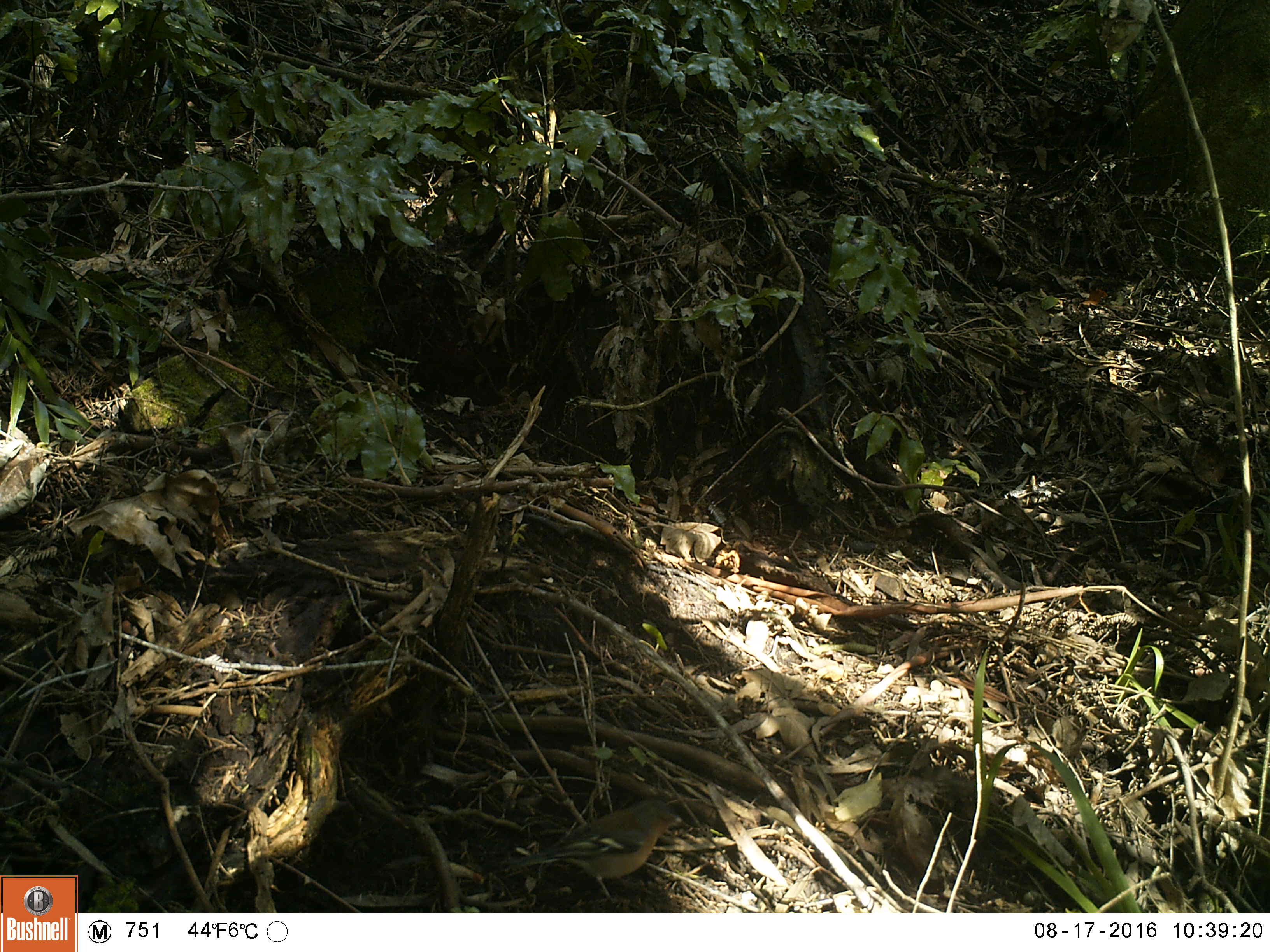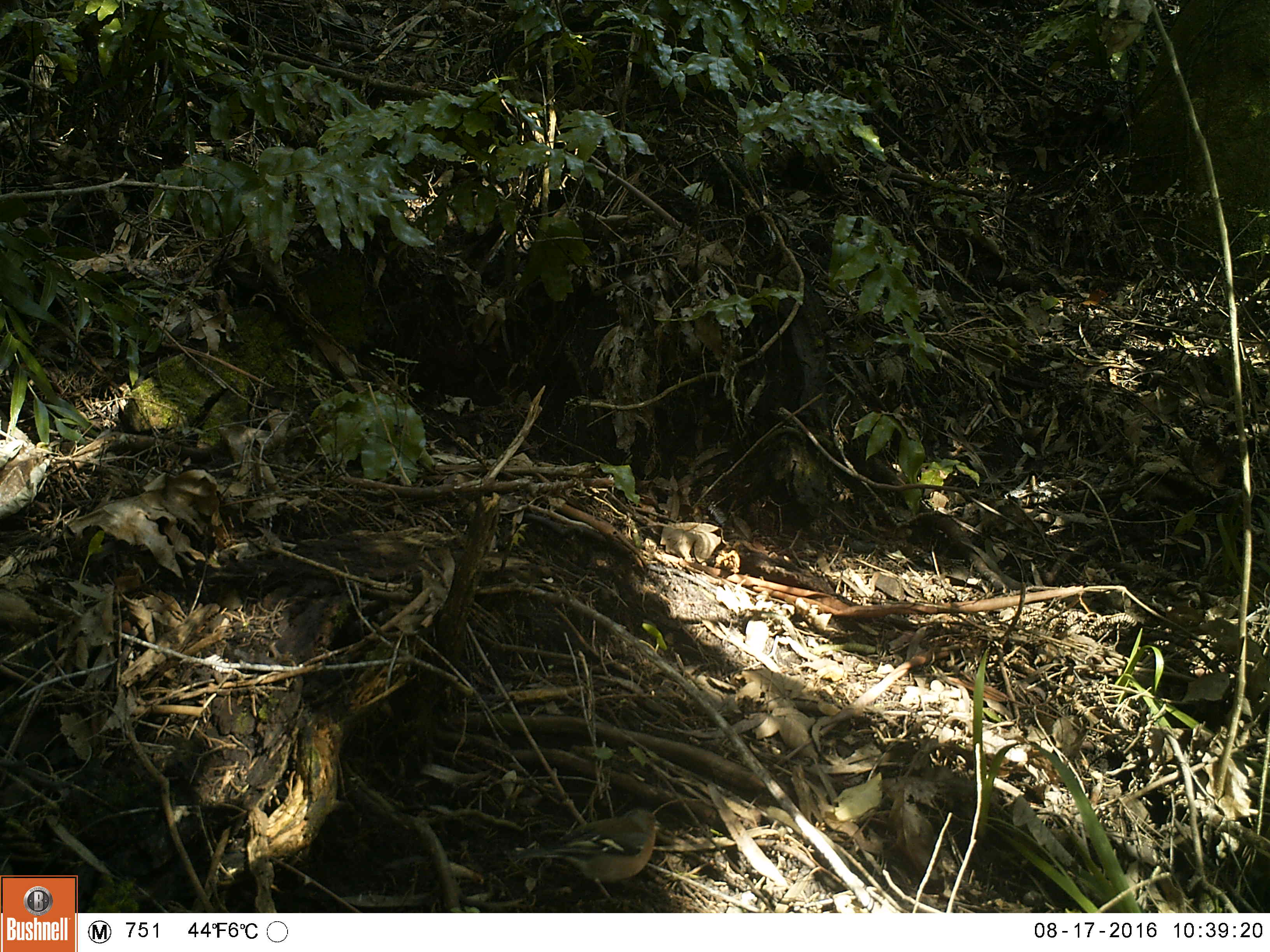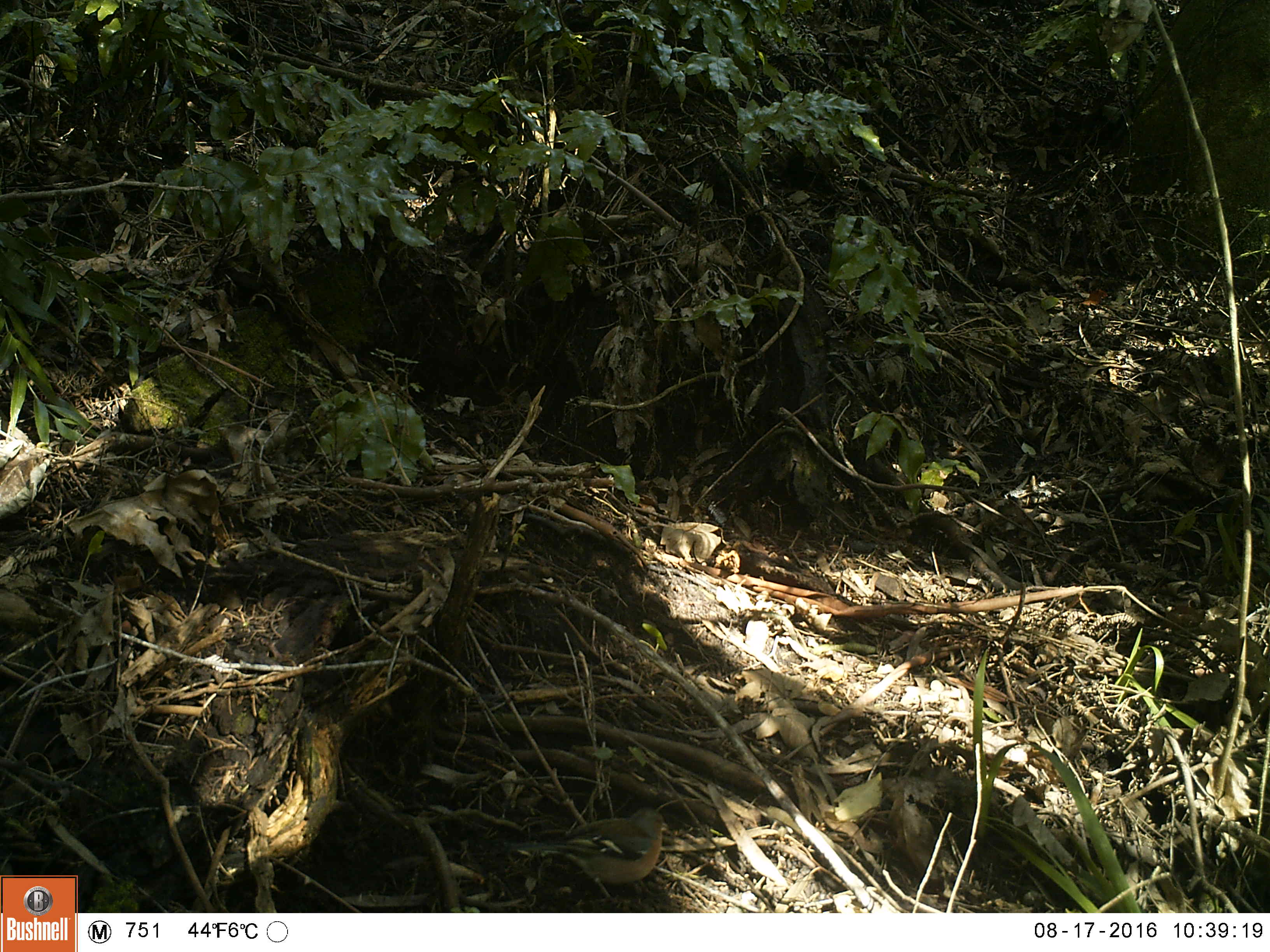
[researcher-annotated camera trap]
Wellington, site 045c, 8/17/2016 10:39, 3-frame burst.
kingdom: Animalia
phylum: Chordata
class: Aves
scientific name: Aves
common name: bird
Bird (Aves).